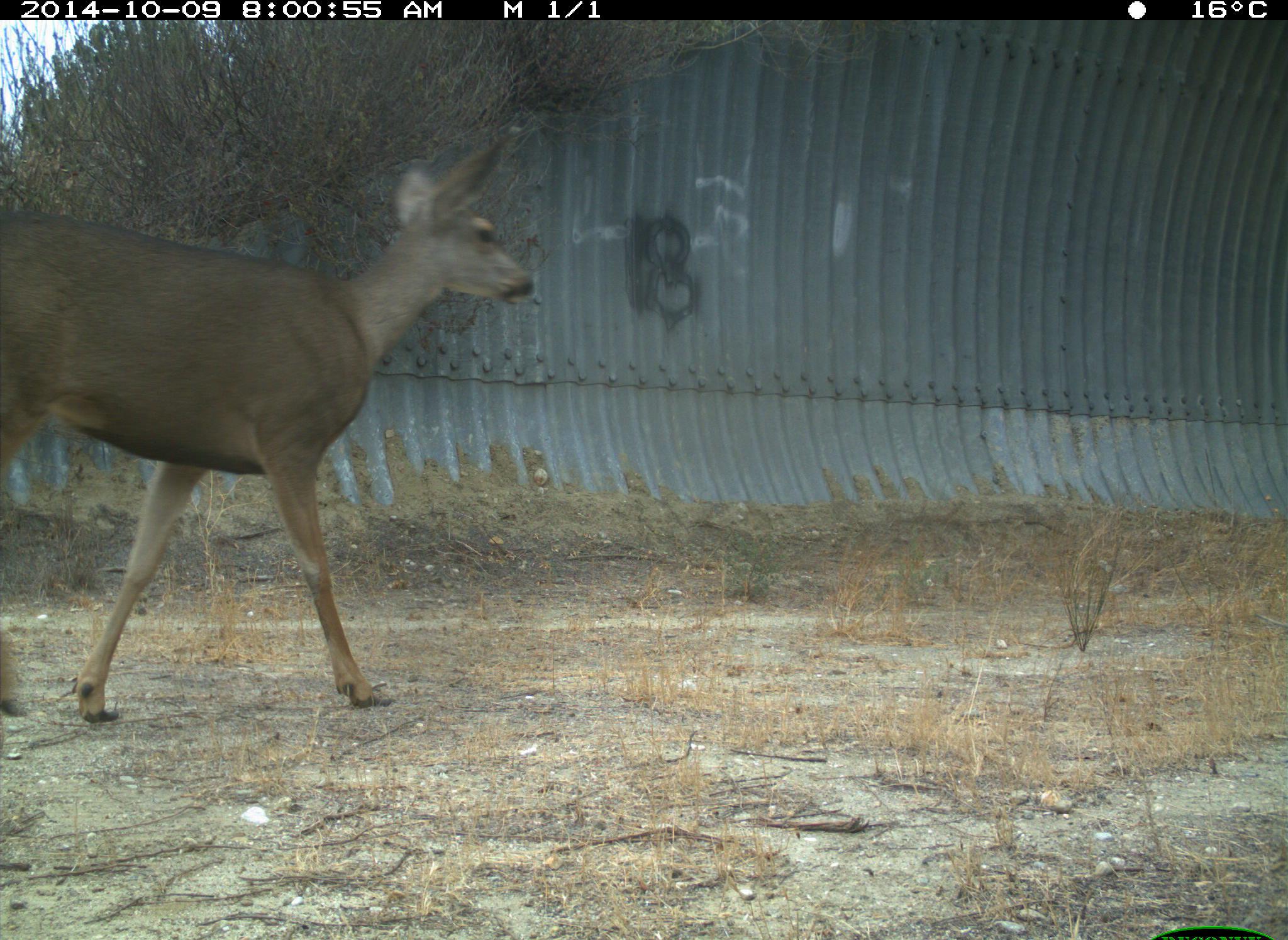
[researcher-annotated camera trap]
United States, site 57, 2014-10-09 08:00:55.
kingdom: Animalia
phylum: Chordata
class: Mammalia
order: Artiodactyla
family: Cervidae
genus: Odocoileus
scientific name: Odocoileus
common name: deer